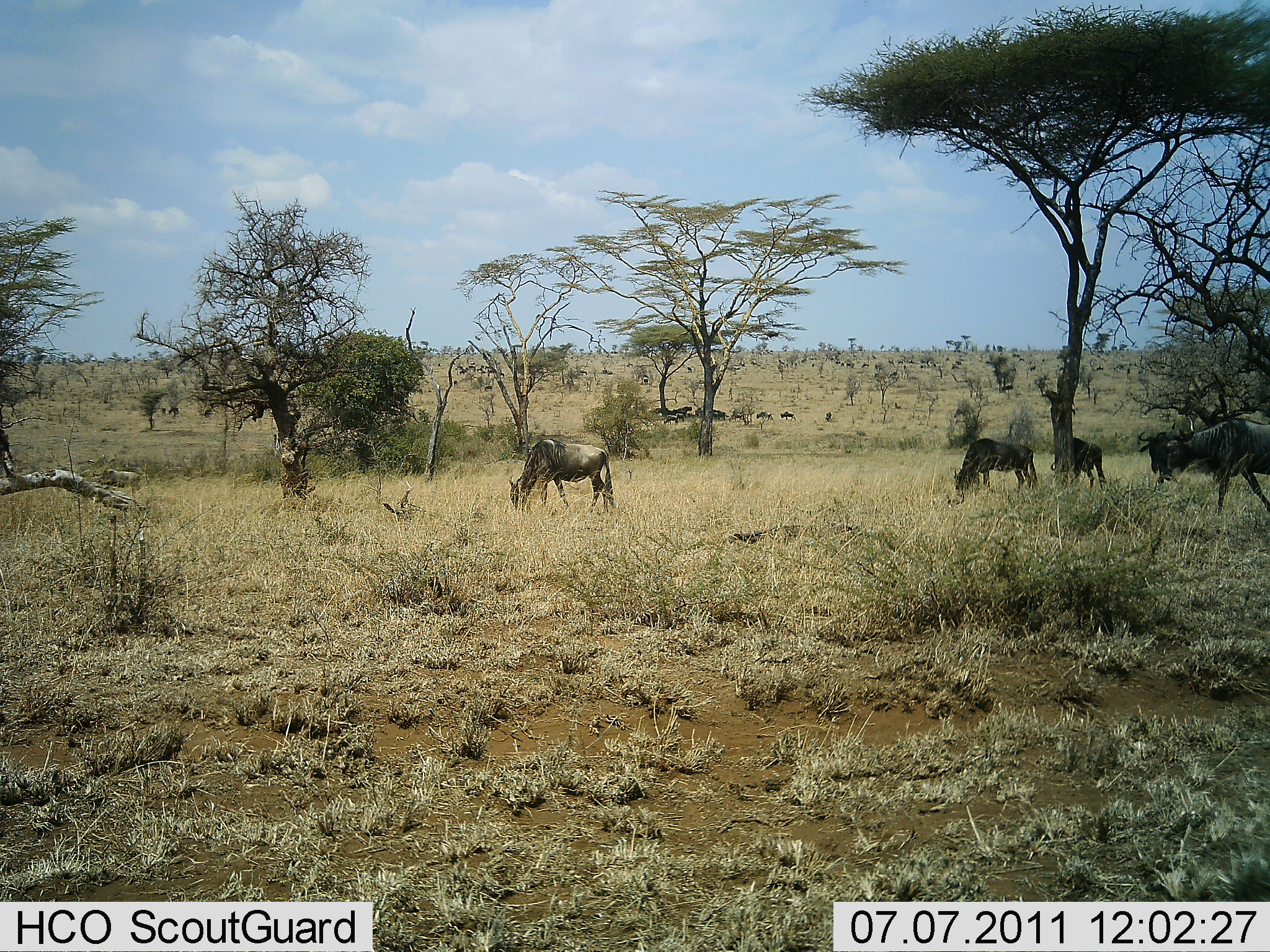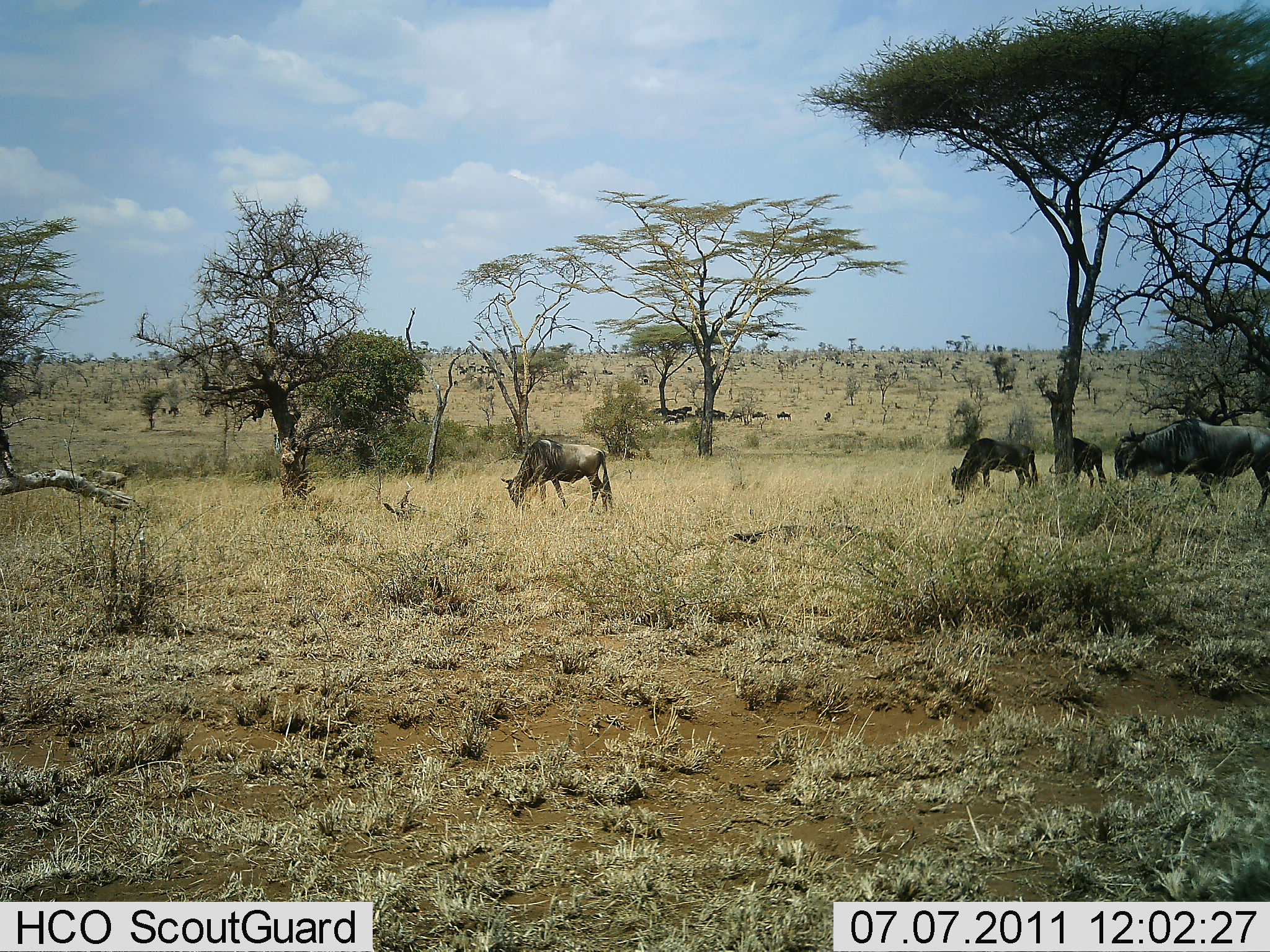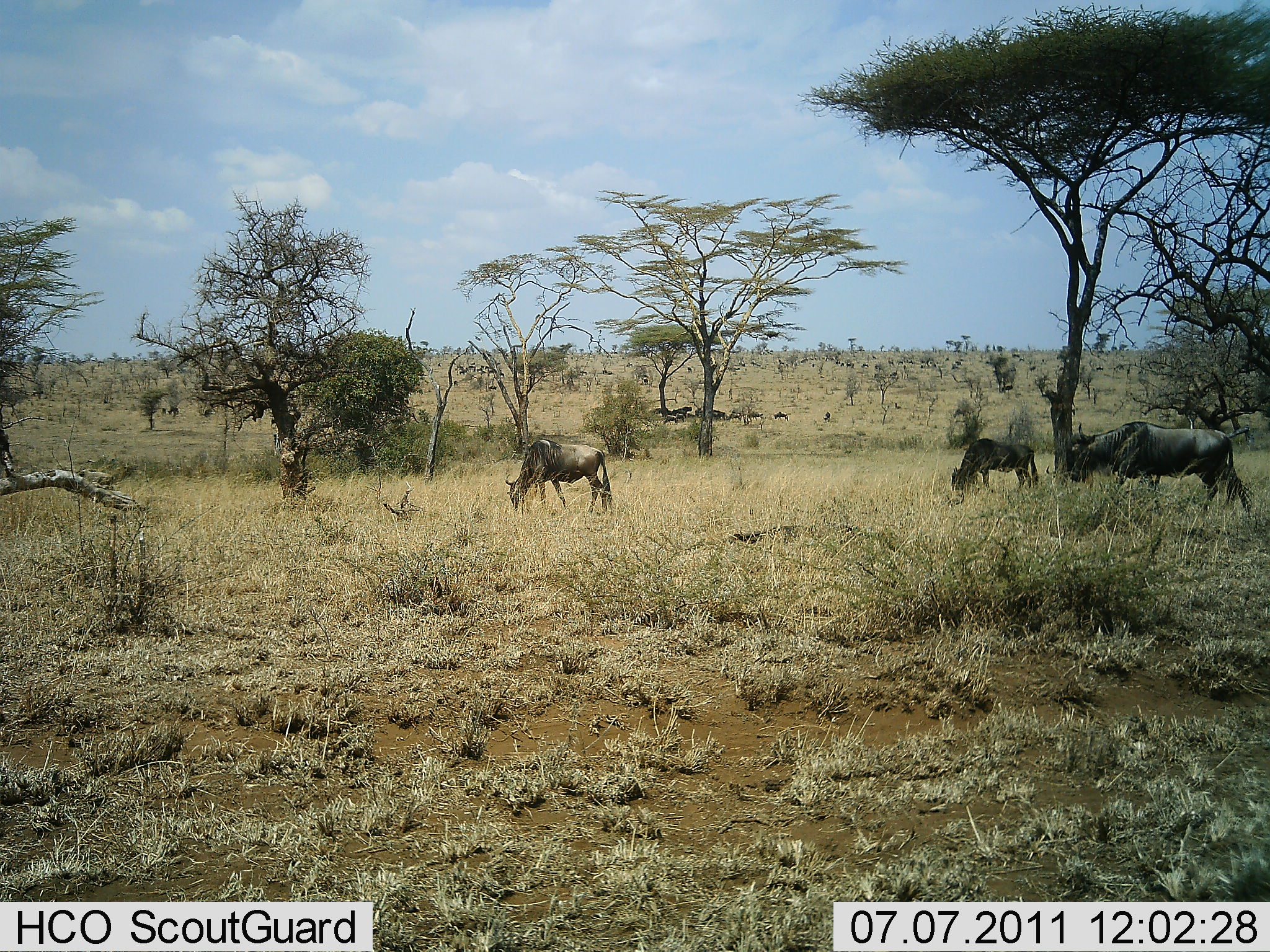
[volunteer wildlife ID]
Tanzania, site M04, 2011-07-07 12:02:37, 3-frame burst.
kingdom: Animalia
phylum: Chordata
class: Mammalia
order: Artiodactyla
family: Bovidae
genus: Connochaetes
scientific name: Connochaetes taurinus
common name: blue wildebeest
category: wildebeest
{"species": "wildebeest (blue wildebeest) (Connochaetes taurinus)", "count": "11-50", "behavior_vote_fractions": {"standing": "46%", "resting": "0%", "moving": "23%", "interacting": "8%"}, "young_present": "8%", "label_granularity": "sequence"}